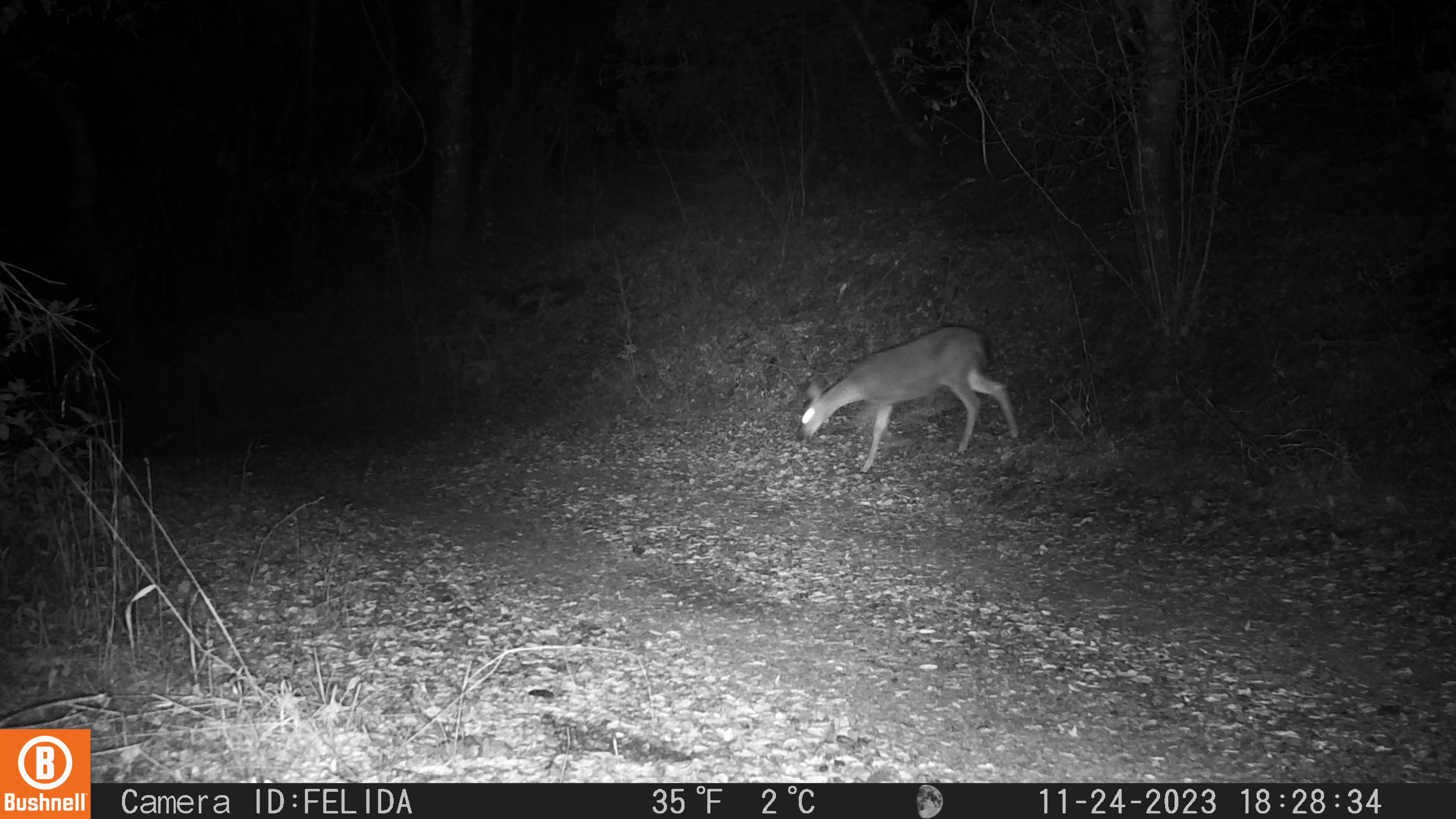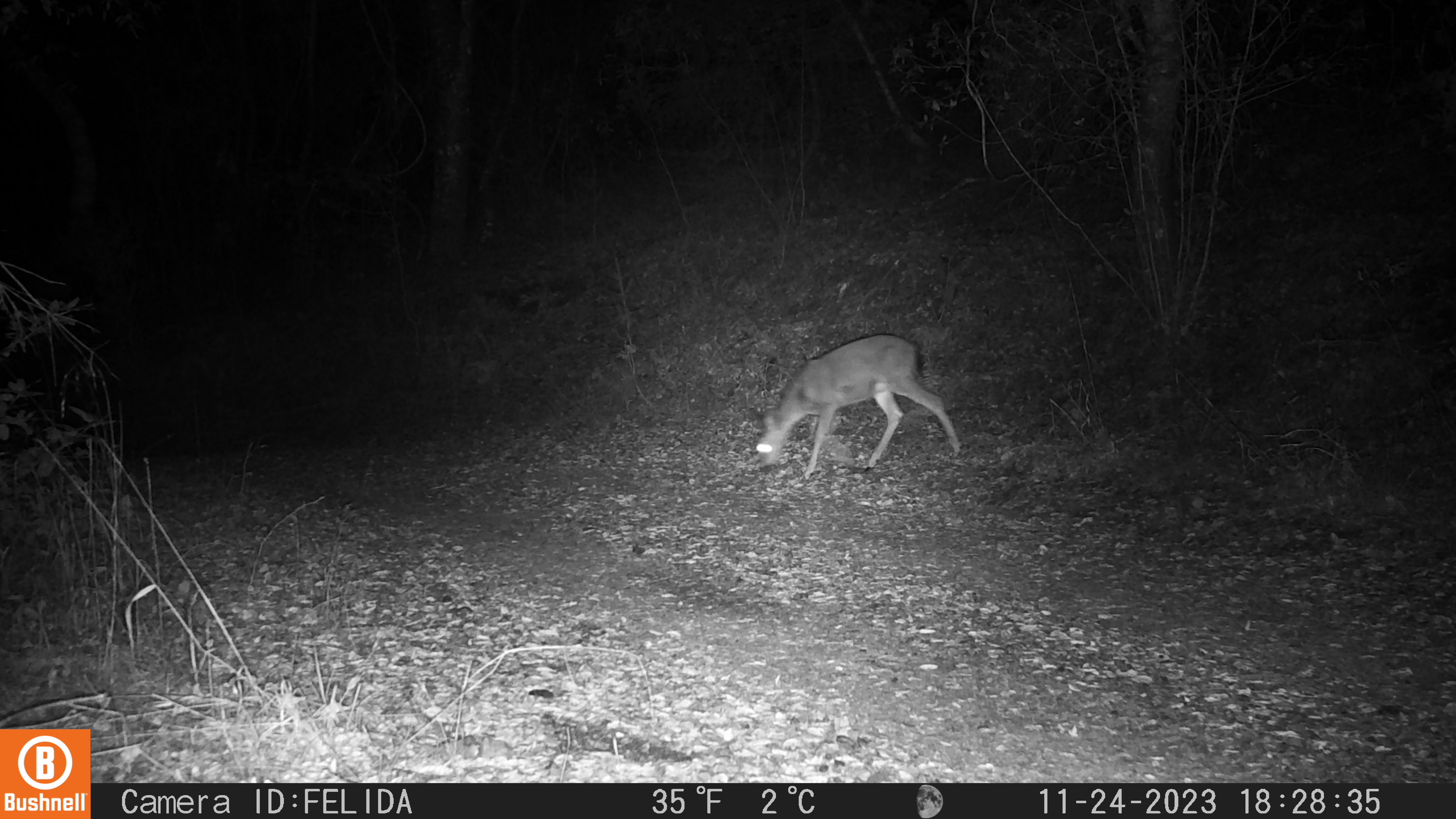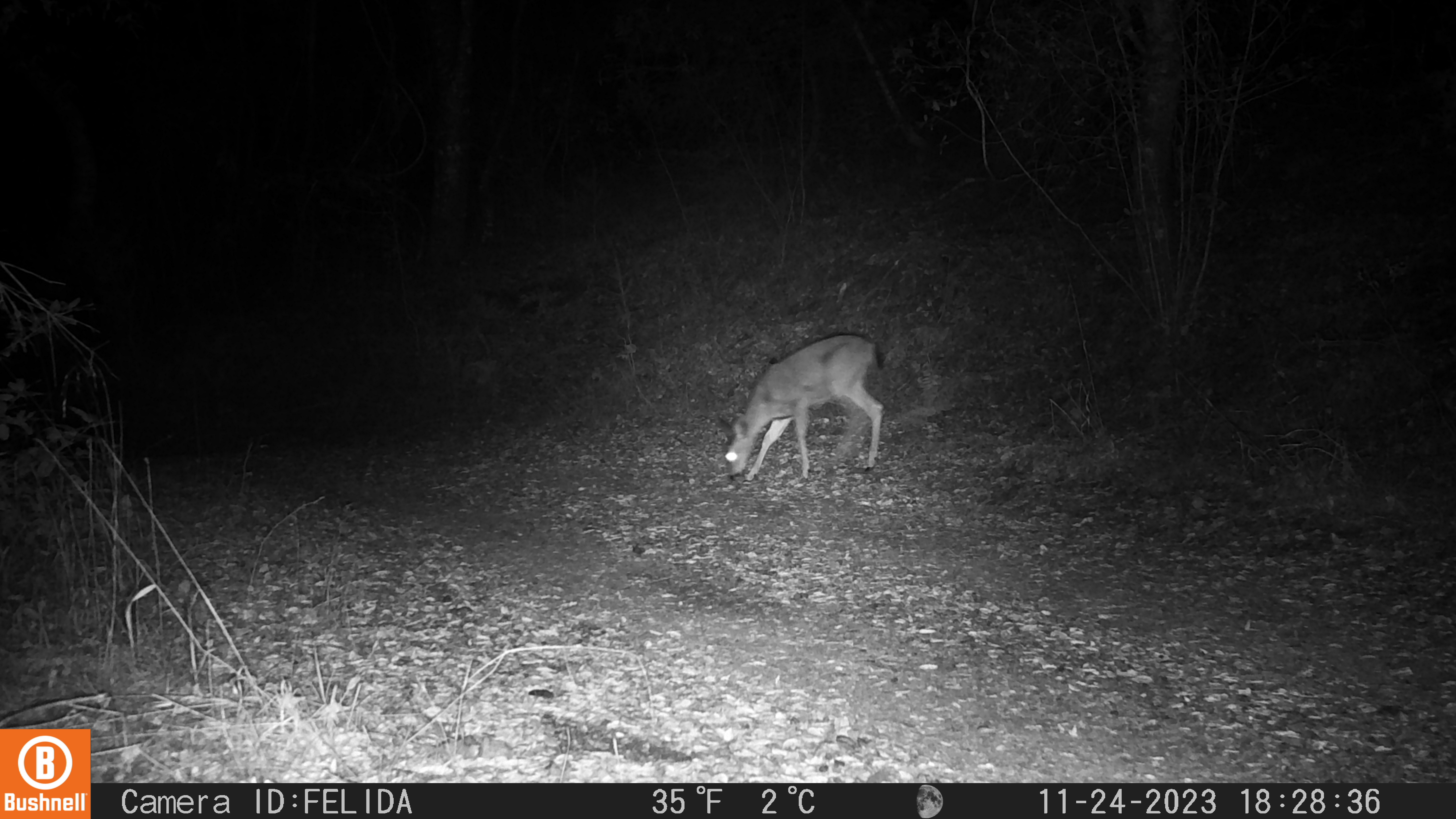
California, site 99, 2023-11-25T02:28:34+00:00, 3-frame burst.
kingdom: Animalia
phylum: Chordata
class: Mammalia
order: Artiodactyla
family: Cervidae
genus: Odocoileus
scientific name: Odocoileus hemionus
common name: mule deer